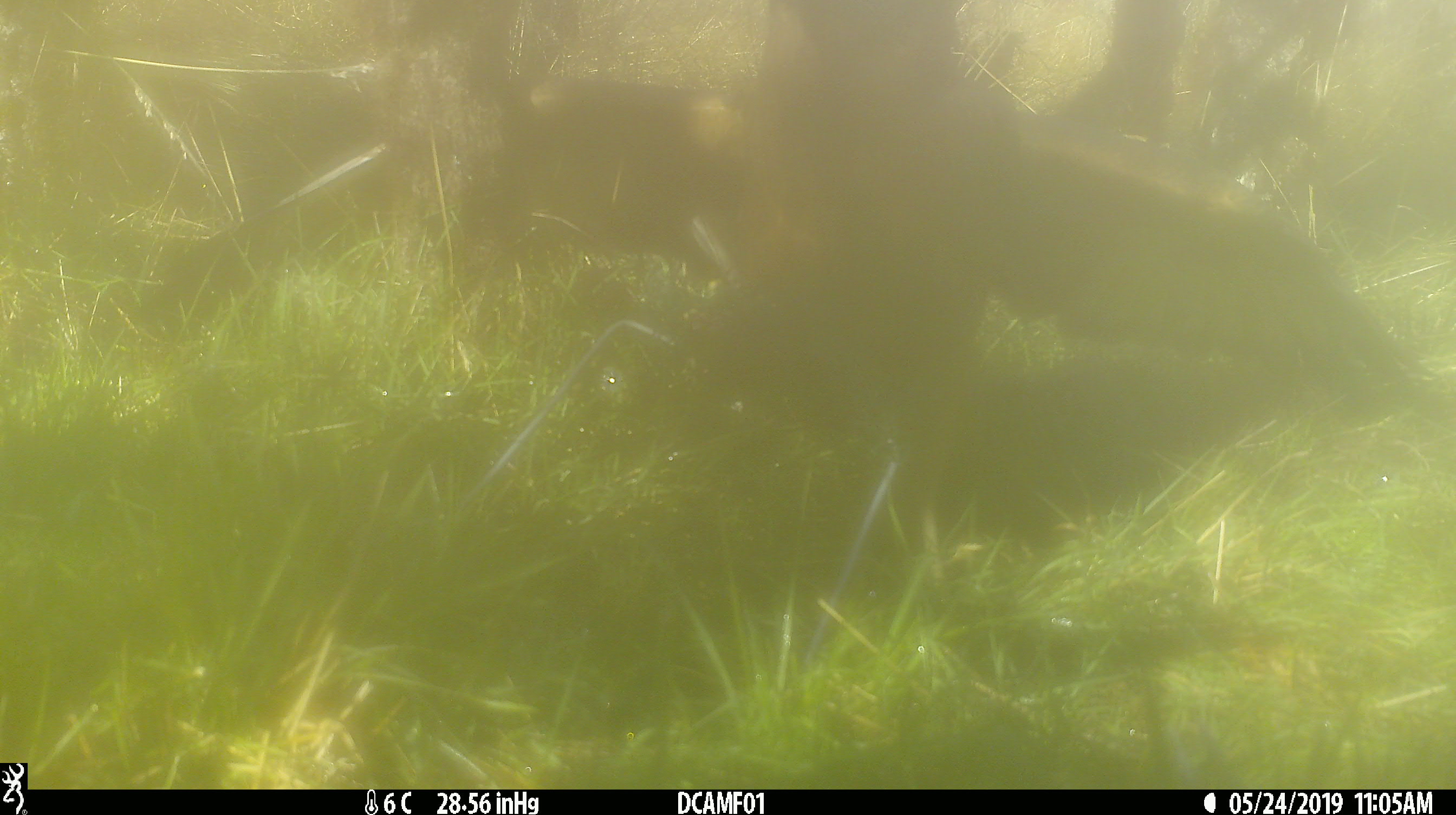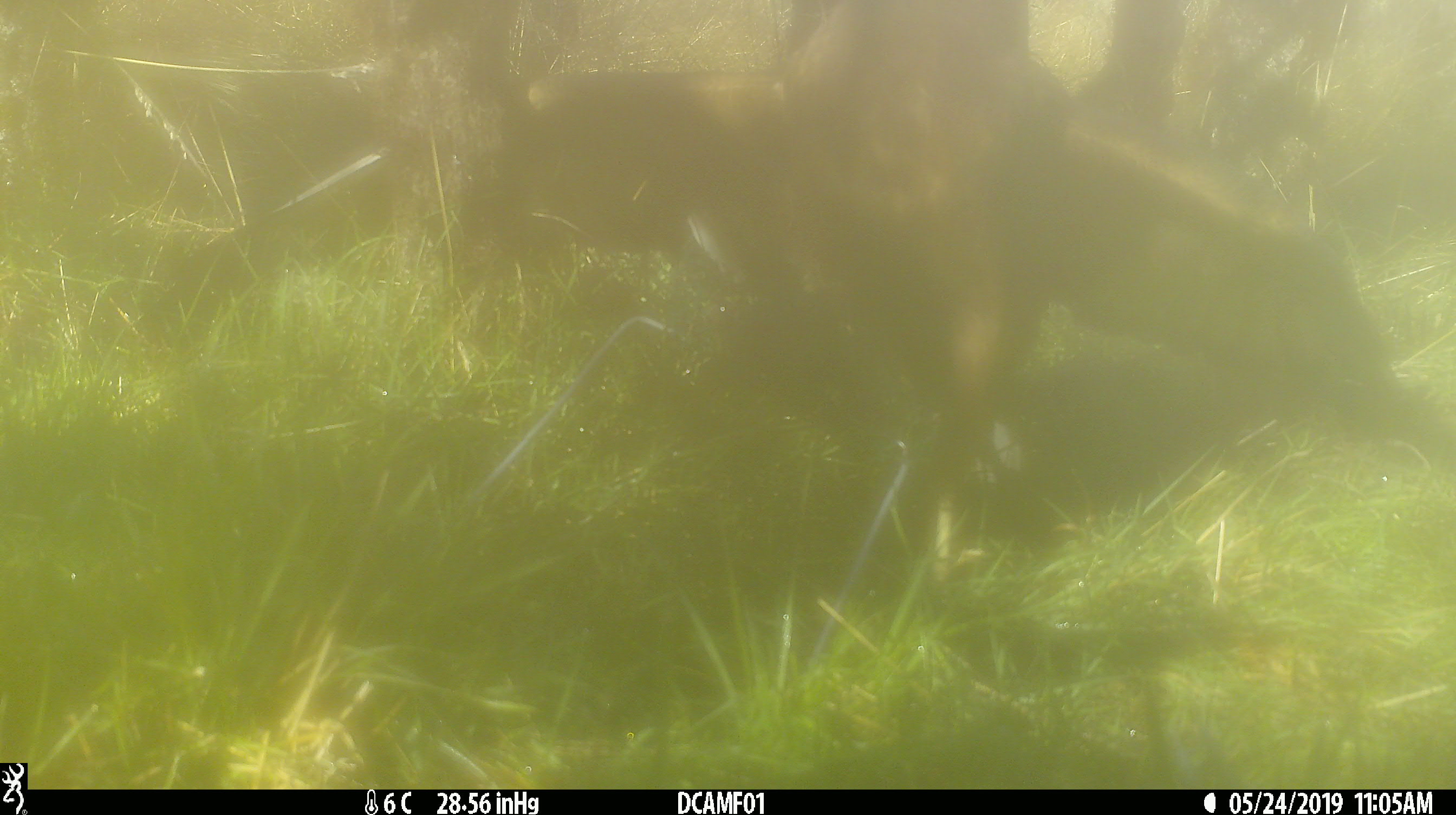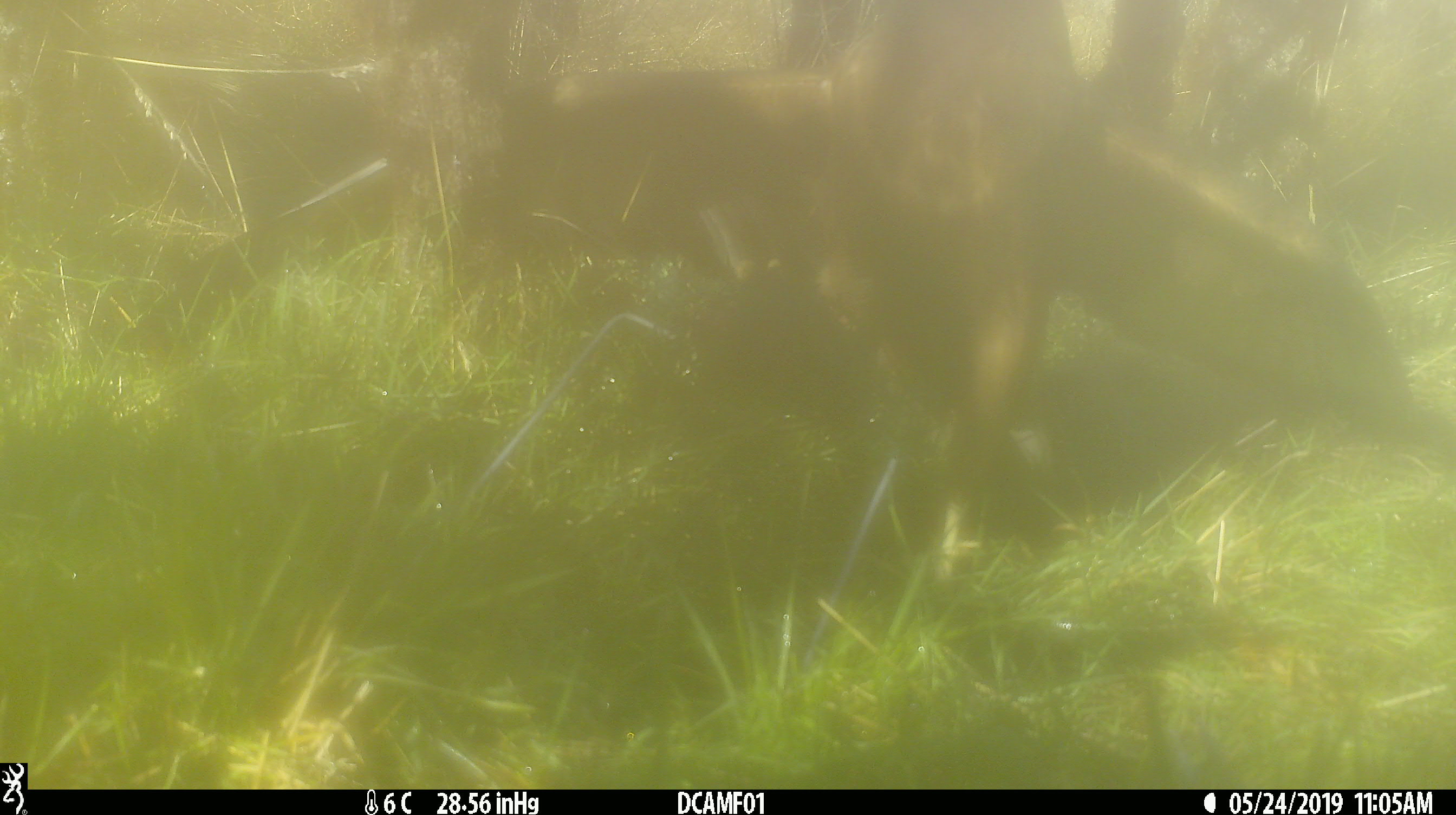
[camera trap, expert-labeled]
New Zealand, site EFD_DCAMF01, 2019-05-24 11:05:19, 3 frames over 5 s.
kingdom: Animalia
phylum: Chordata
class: Aves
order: Accipitriformes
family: Accipitridae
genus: Circus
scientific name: Circus approximans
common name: swamp harrier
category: harrier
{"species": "harrier (swamp harrier) (Circus approximans)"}